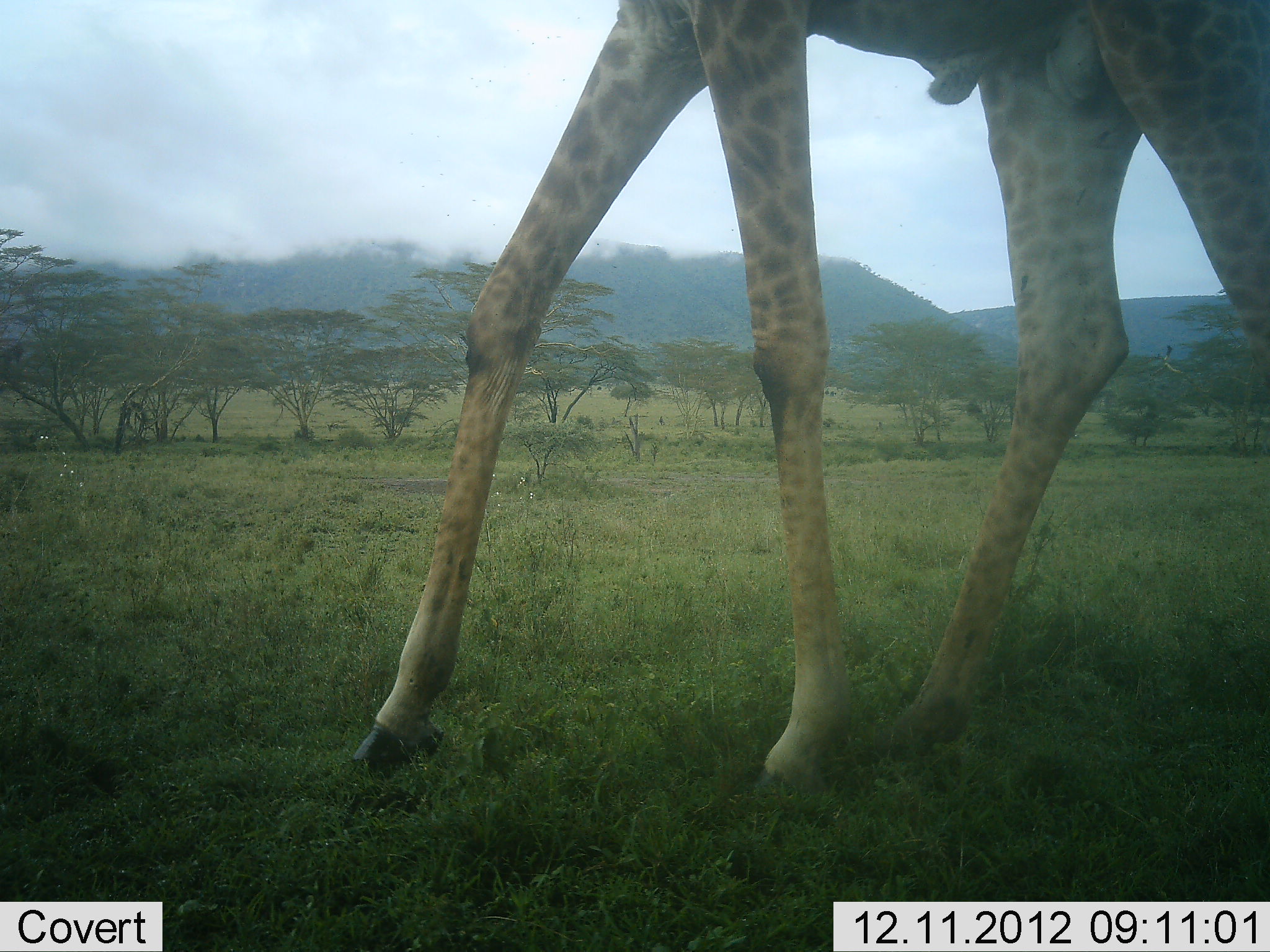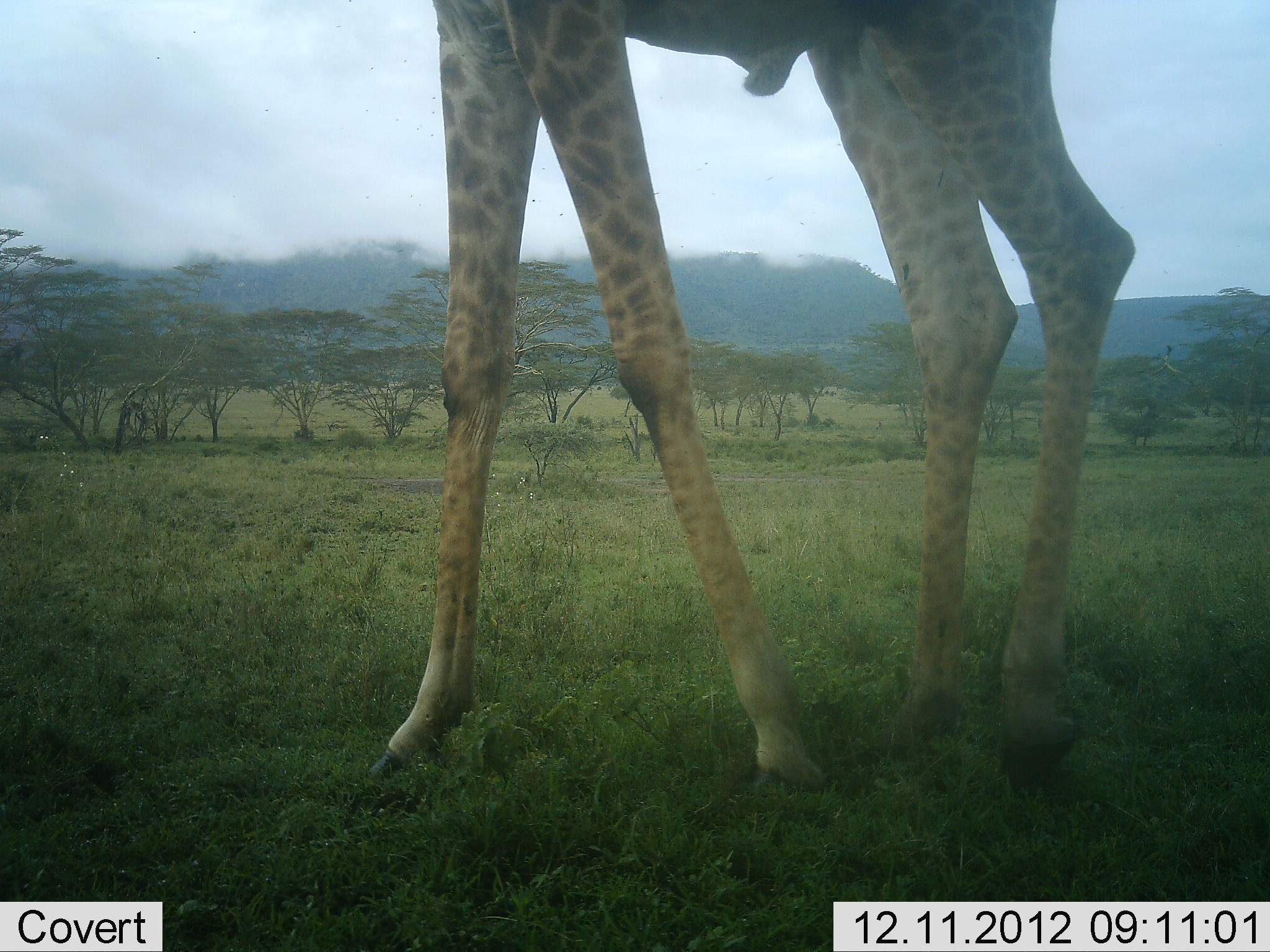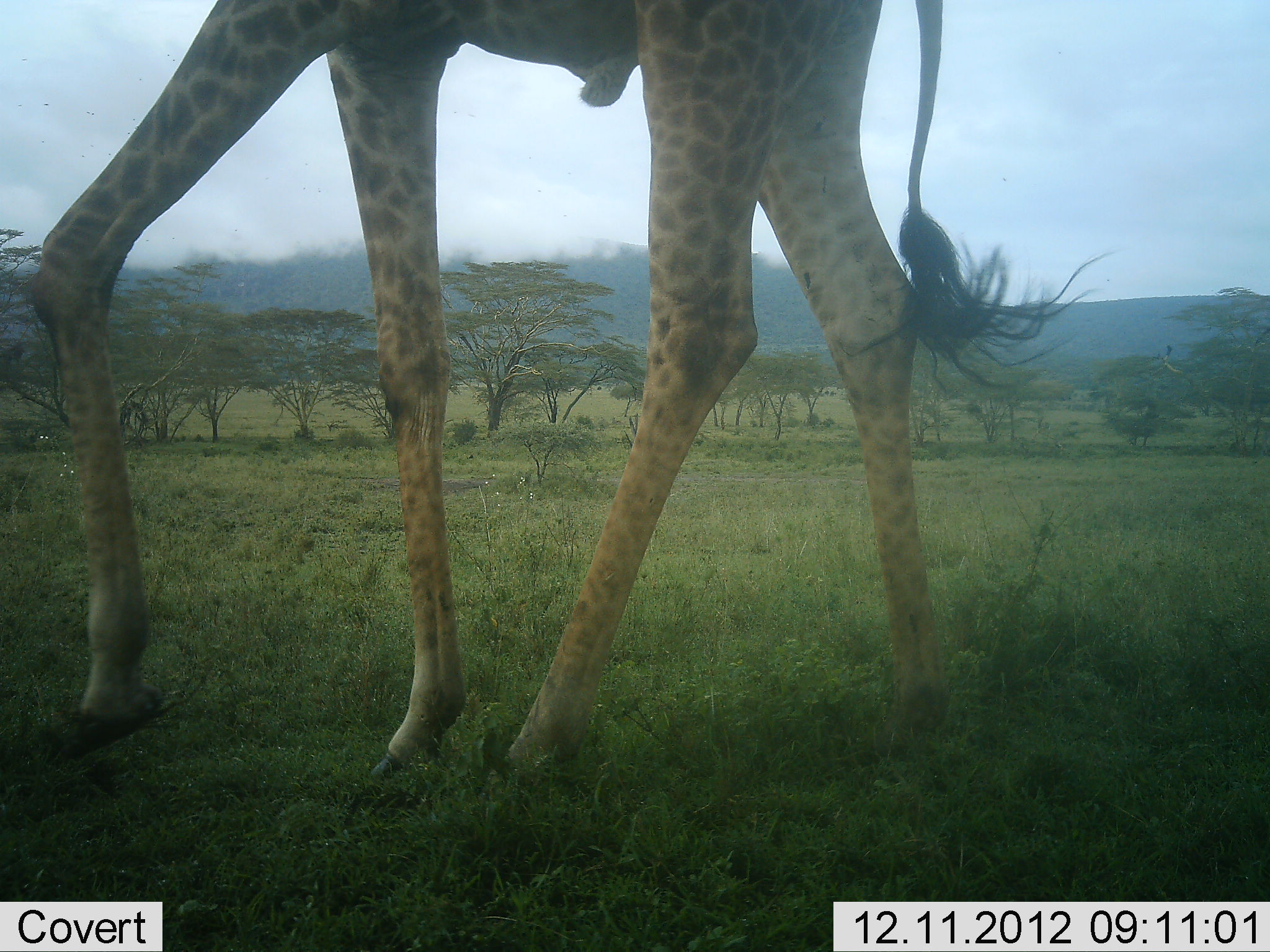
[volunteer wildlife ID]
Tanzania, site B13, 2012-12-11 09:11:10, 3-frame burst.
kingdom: Animalia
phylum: Chordata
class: Mammalia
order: Artiodactyla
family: Giraffidae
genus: Giraffa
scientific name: Giraffa camelopardalis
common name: giraffe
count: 1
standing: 20%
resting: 0%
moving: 80%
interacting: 0%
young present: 0%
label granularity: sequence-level